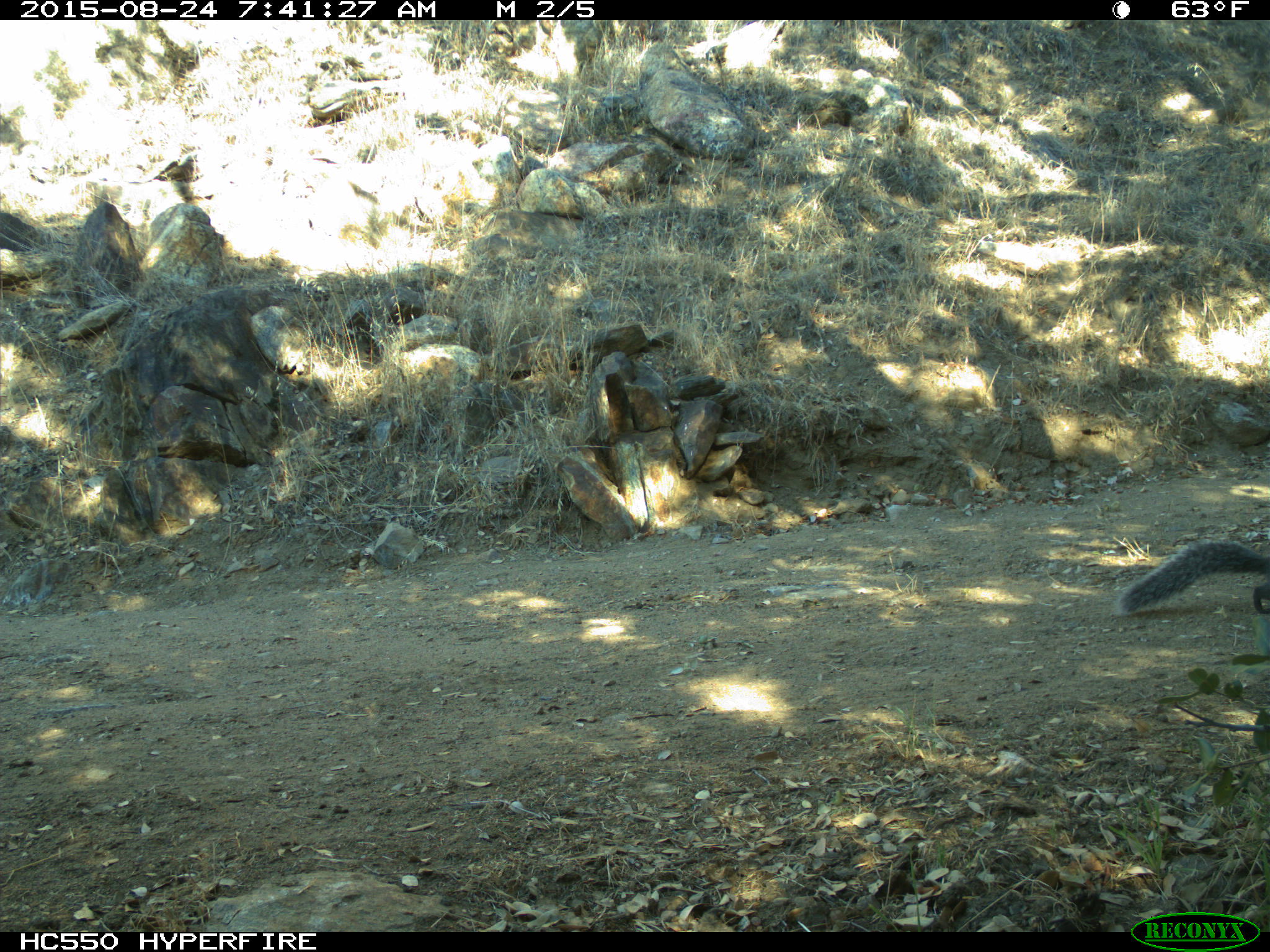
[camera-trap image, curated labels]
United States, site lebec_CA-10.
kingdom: Animalia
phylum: Chordata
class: Mammalia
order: Rodentia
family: Sciuridae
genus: Sciurus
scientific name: Sciurus carolinensis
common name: eastern gray squirrel